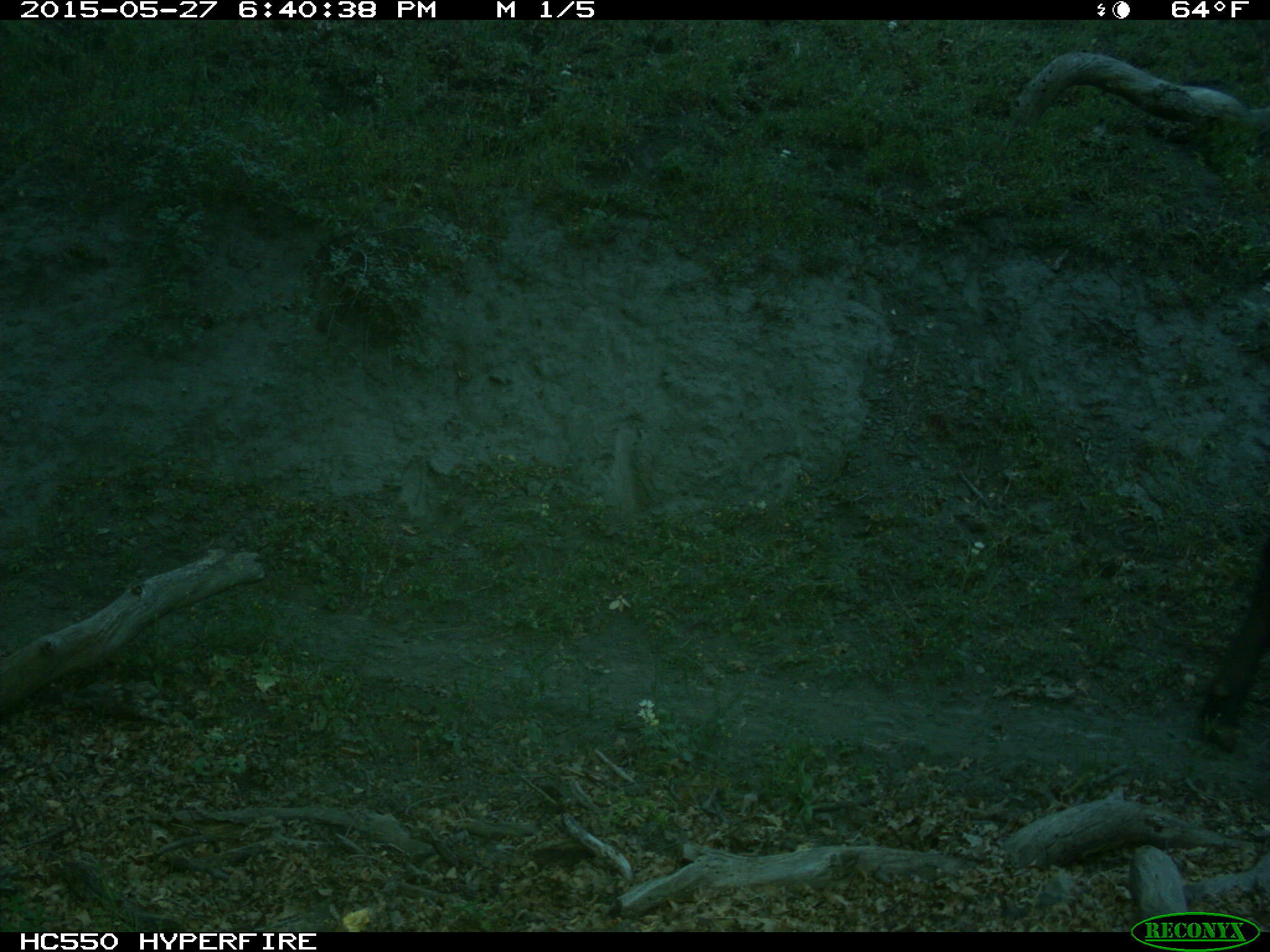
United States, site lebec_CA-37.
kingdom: Animalia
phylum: Chordata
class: Mammalia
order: Artiodactyla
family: Bovidae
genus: Bos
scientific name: Bos taurus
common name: domestic cow